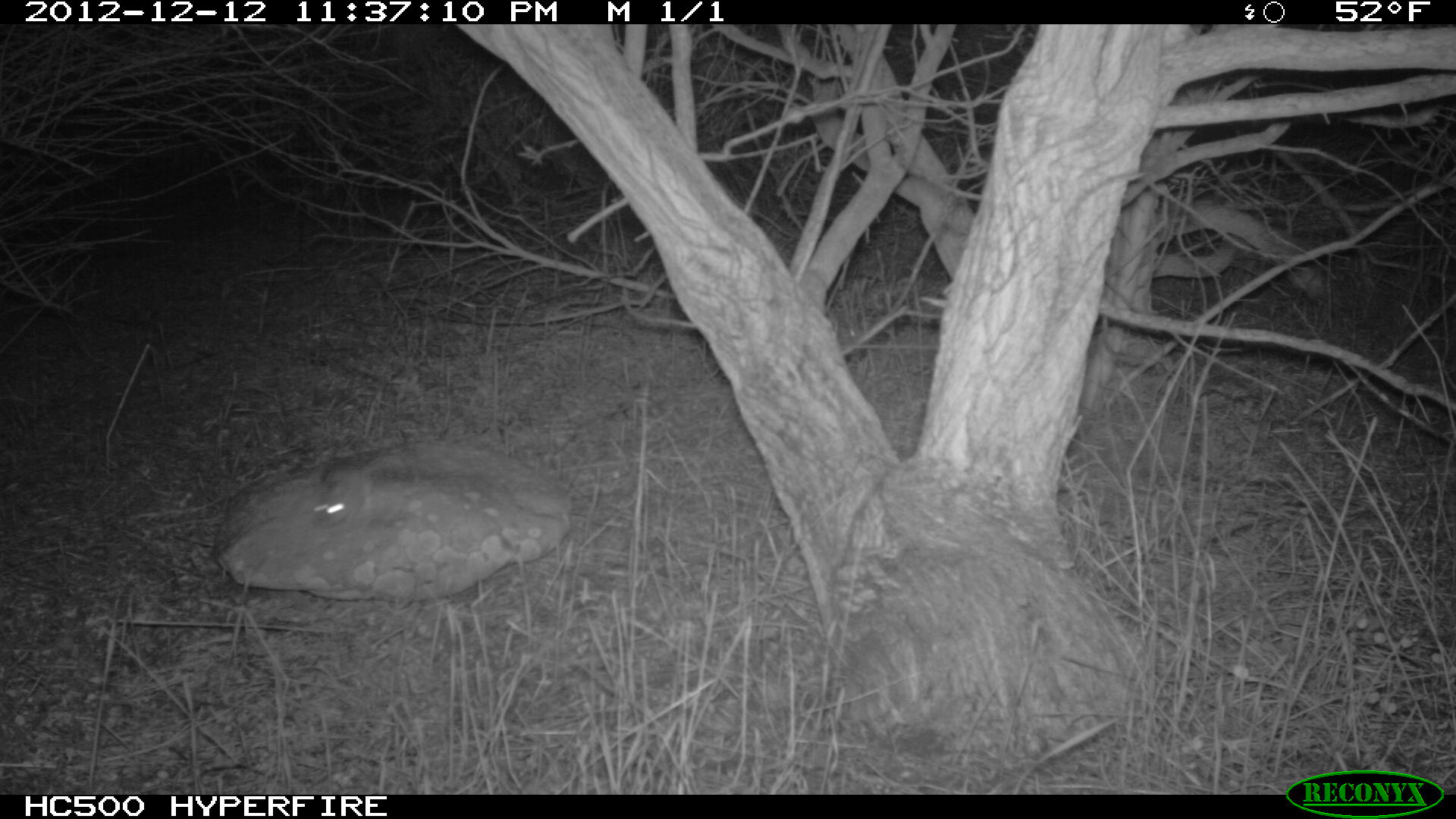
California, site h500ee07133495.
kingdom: Animalia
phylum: Chordata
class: Mammalia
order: Rodentia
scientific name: Rodentia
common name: rodent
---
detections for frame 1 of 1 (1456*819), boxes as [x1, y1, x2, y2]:
rodent: [312, 457, 401, 528]